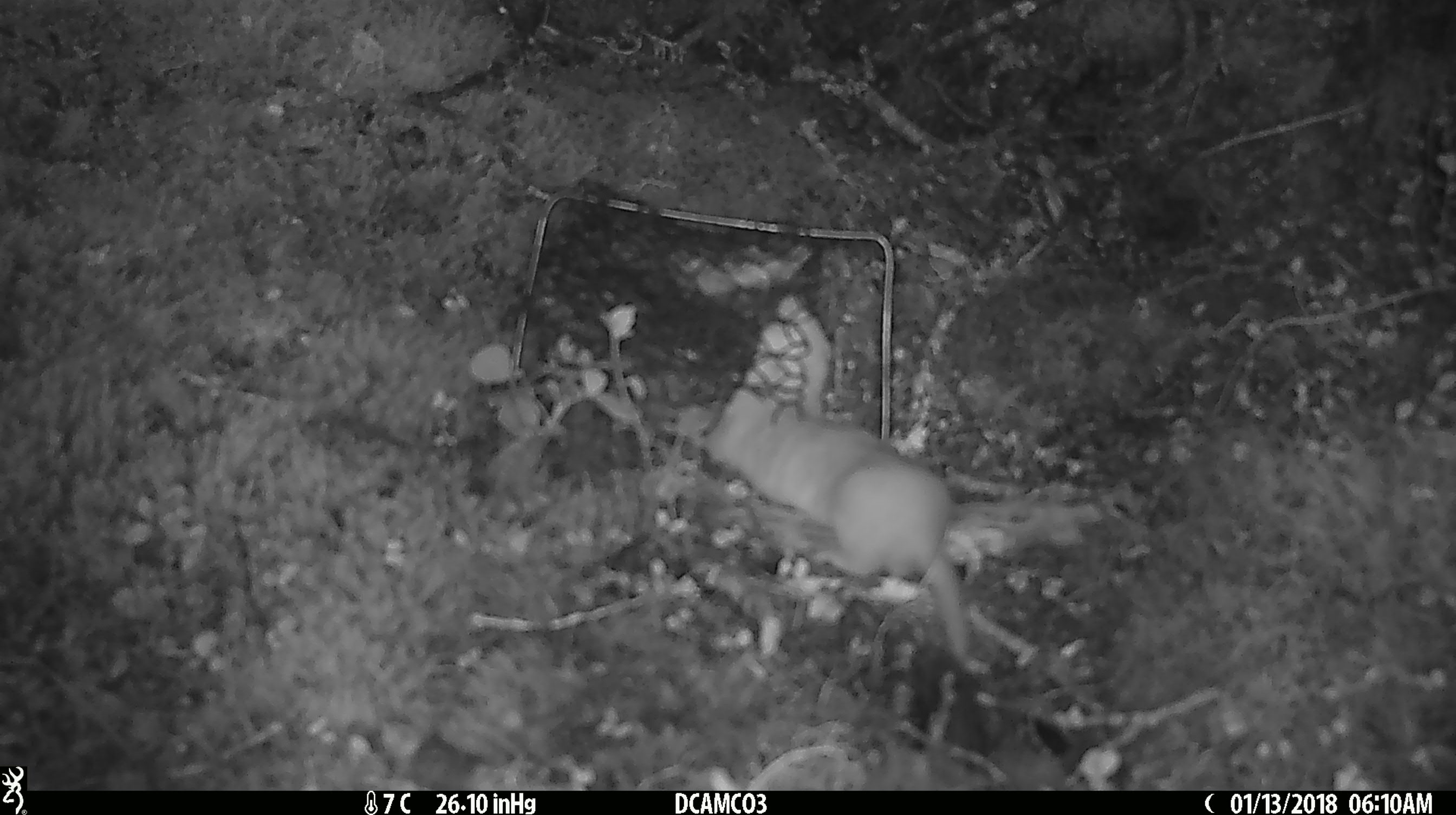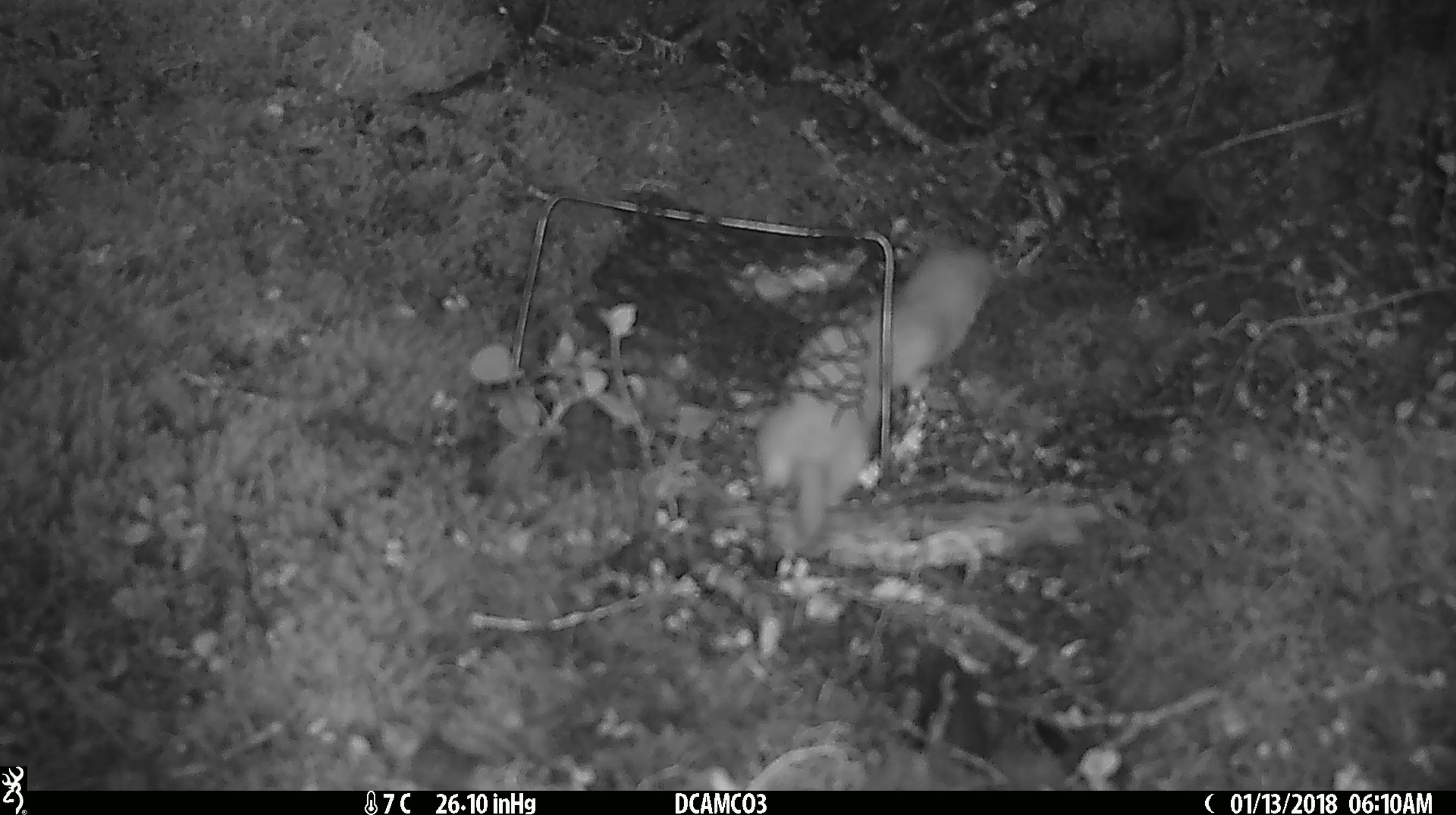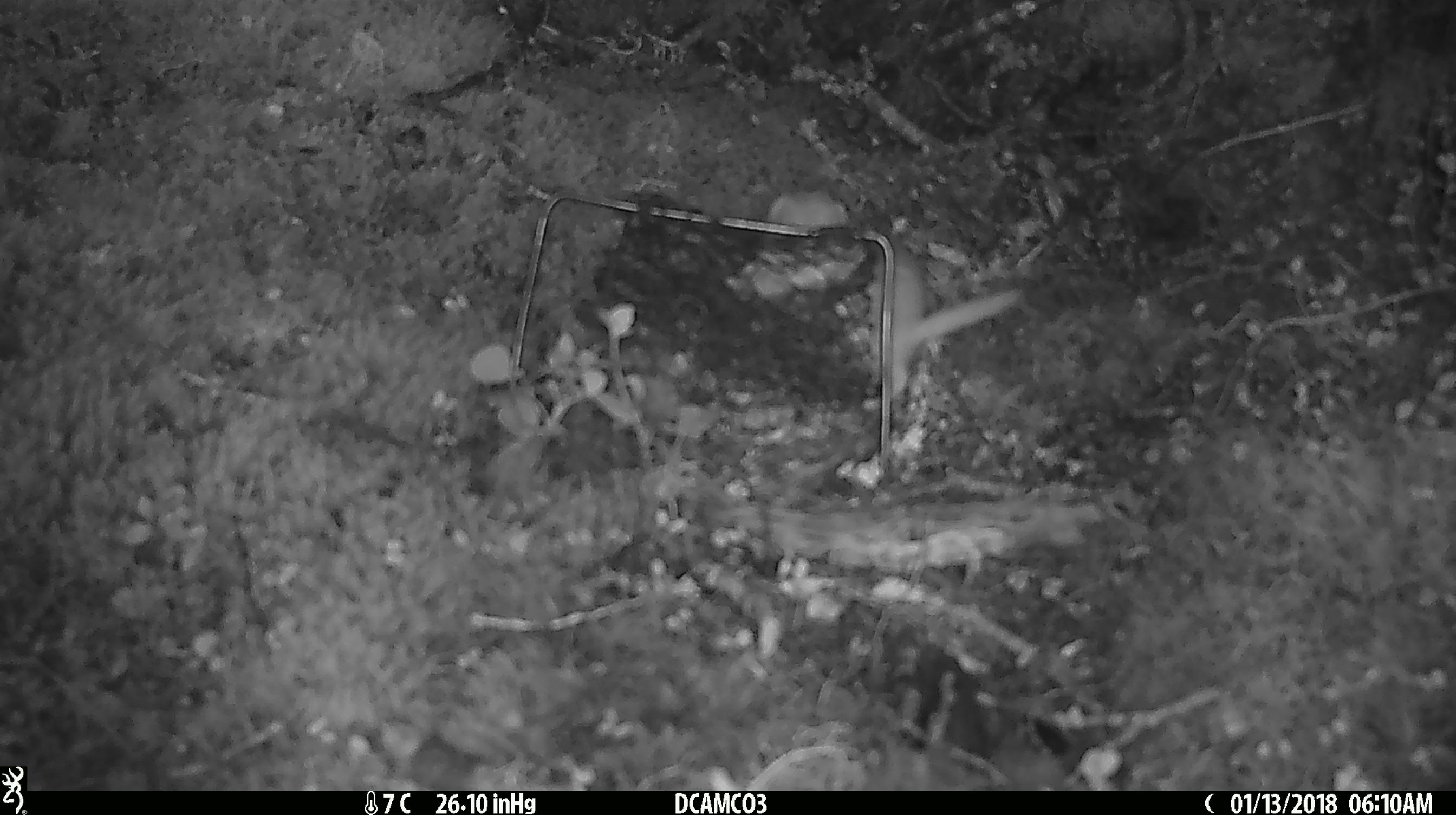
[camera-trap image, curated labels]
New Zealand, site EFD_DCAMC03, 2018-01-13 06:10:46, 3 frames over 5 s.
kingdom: Animalia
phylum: Chordata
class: Mammalia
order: Carnivora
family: Mustelidae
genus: Mustela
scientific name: Mustela nivalis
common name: least weasel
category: weasel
Weasel (least weasel) (Mustela nivalis).